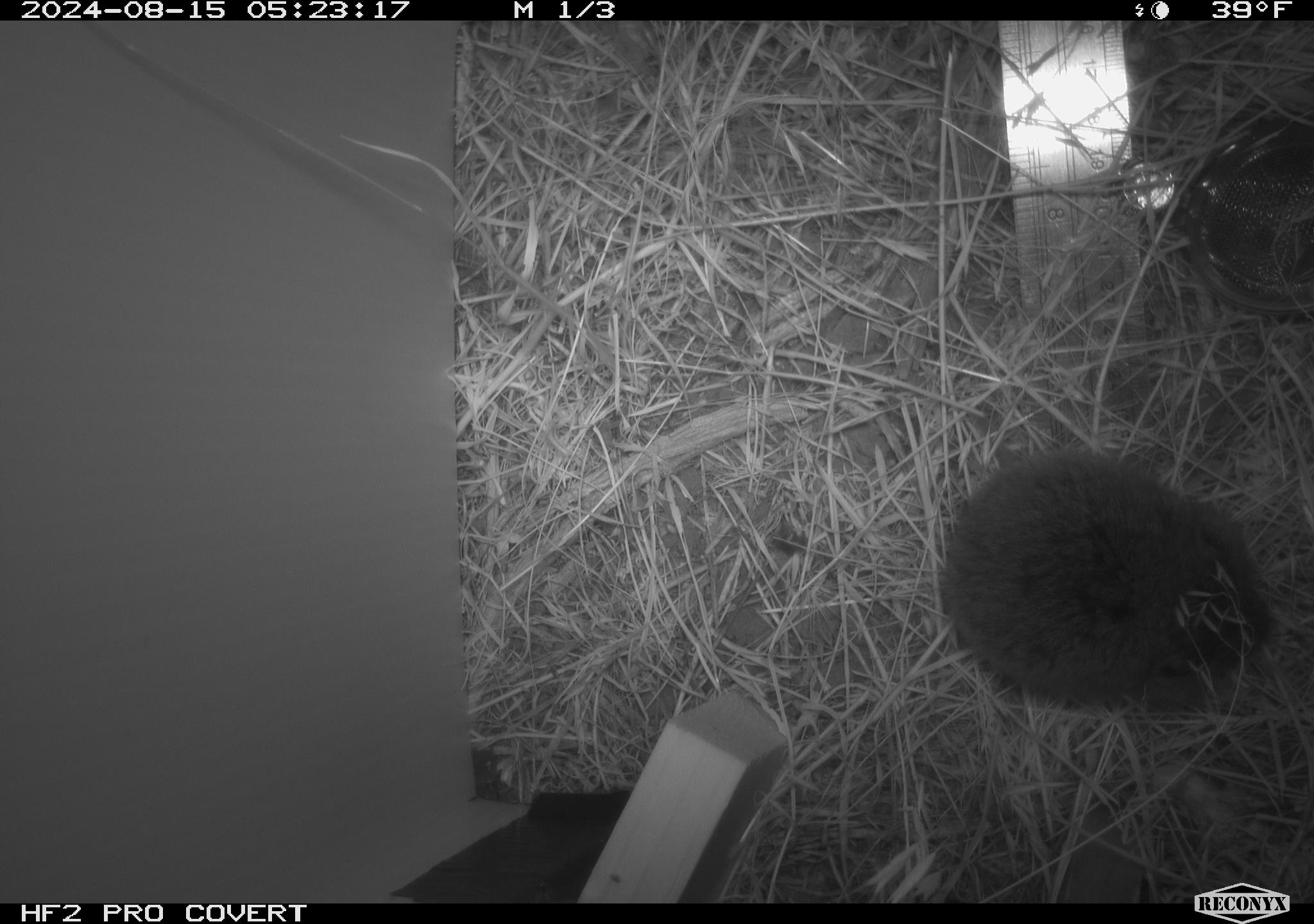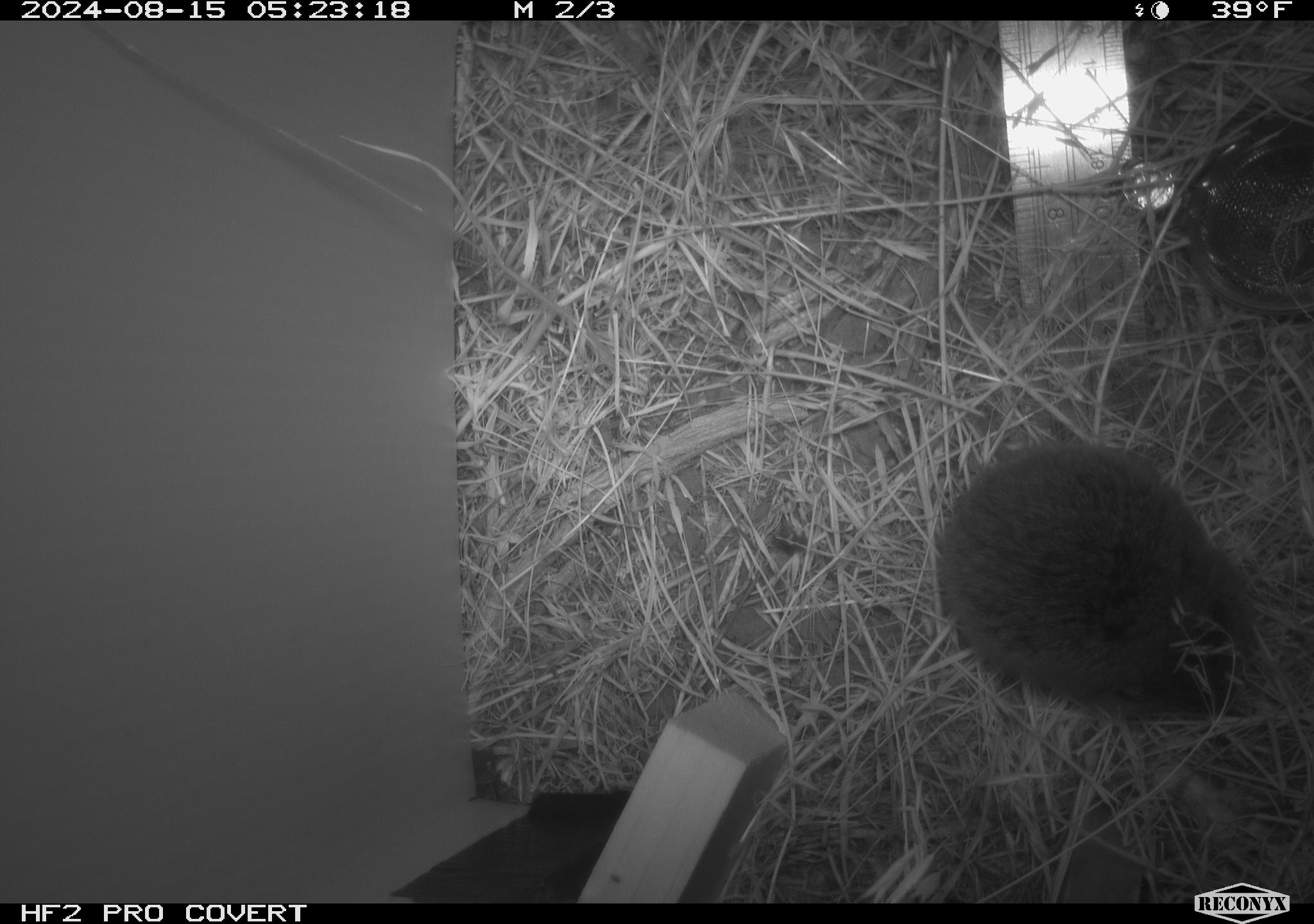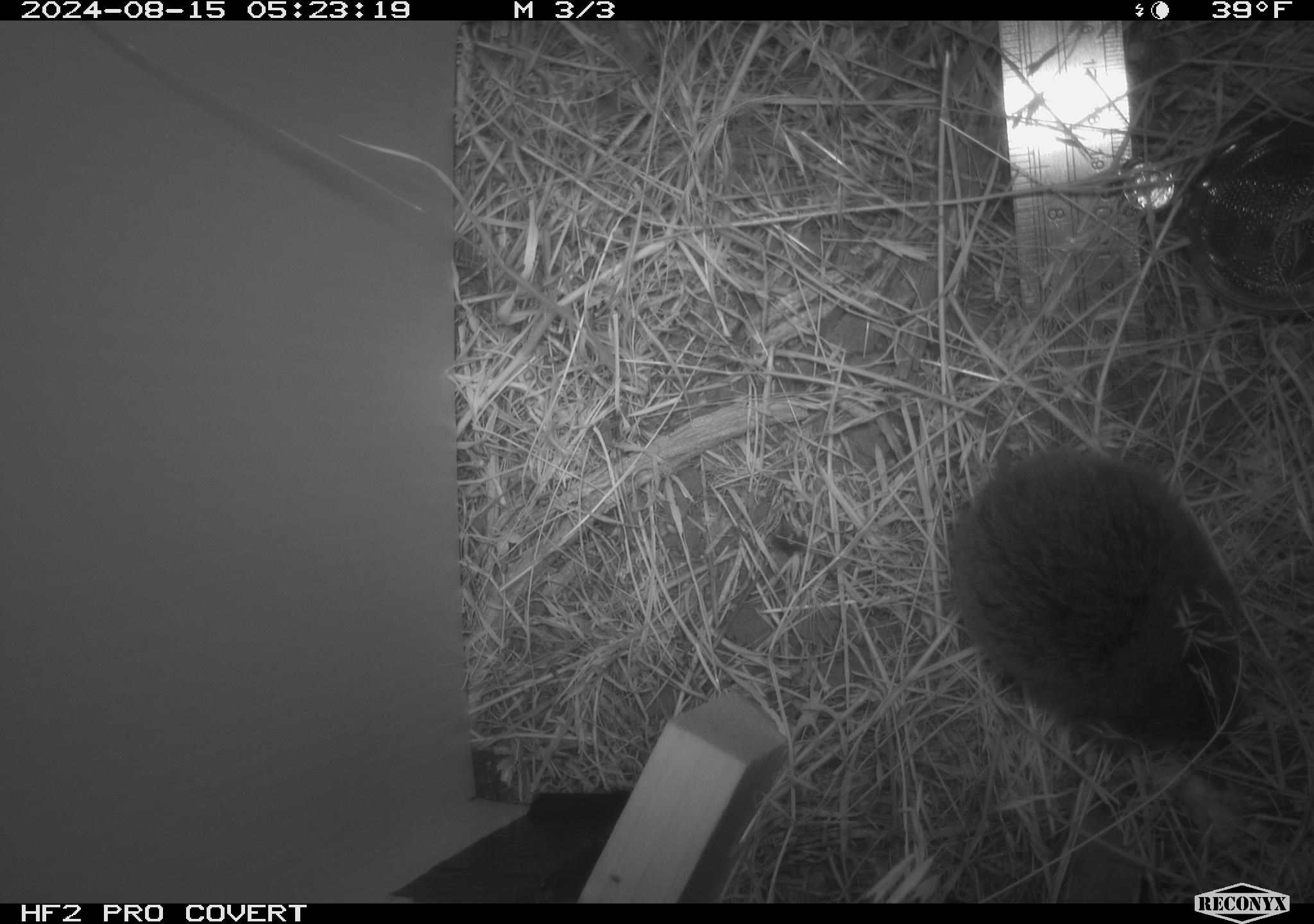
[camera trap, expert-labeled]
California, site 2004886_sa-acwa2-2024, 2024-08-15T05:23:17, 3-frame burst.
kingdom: Animalia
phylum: Chordata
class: Mammalia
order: Rodentia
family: Cricetidae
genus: Microtus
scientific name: Microtus californicus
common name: california vole